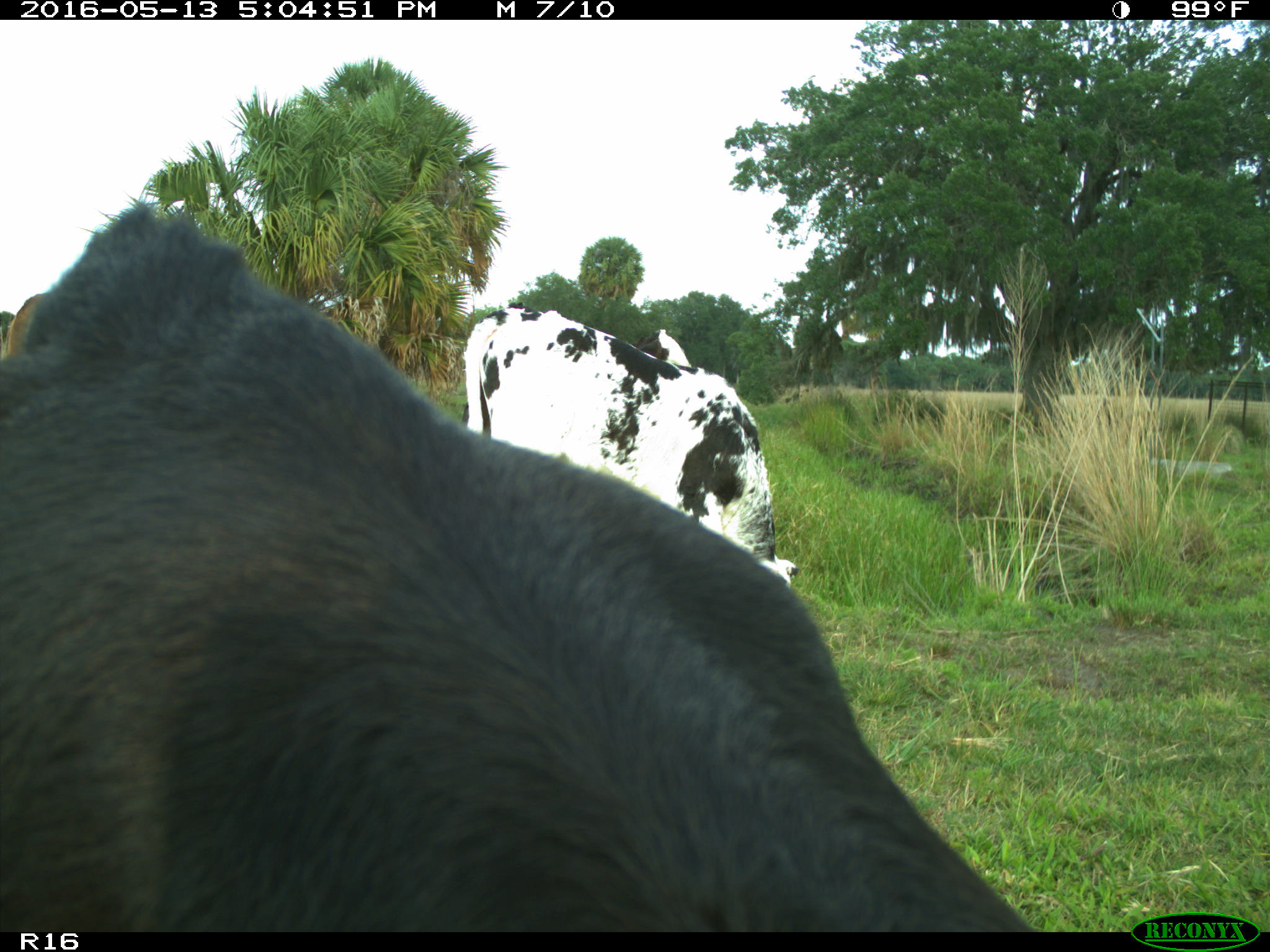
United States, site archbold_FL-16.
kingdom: Animalia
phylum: Chordata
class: Mammalia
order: Artiodactyla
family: Bovidae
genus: Bos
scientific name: Bos taurus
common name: domestic cow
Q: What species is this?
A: Bos taurus (domestic cow).